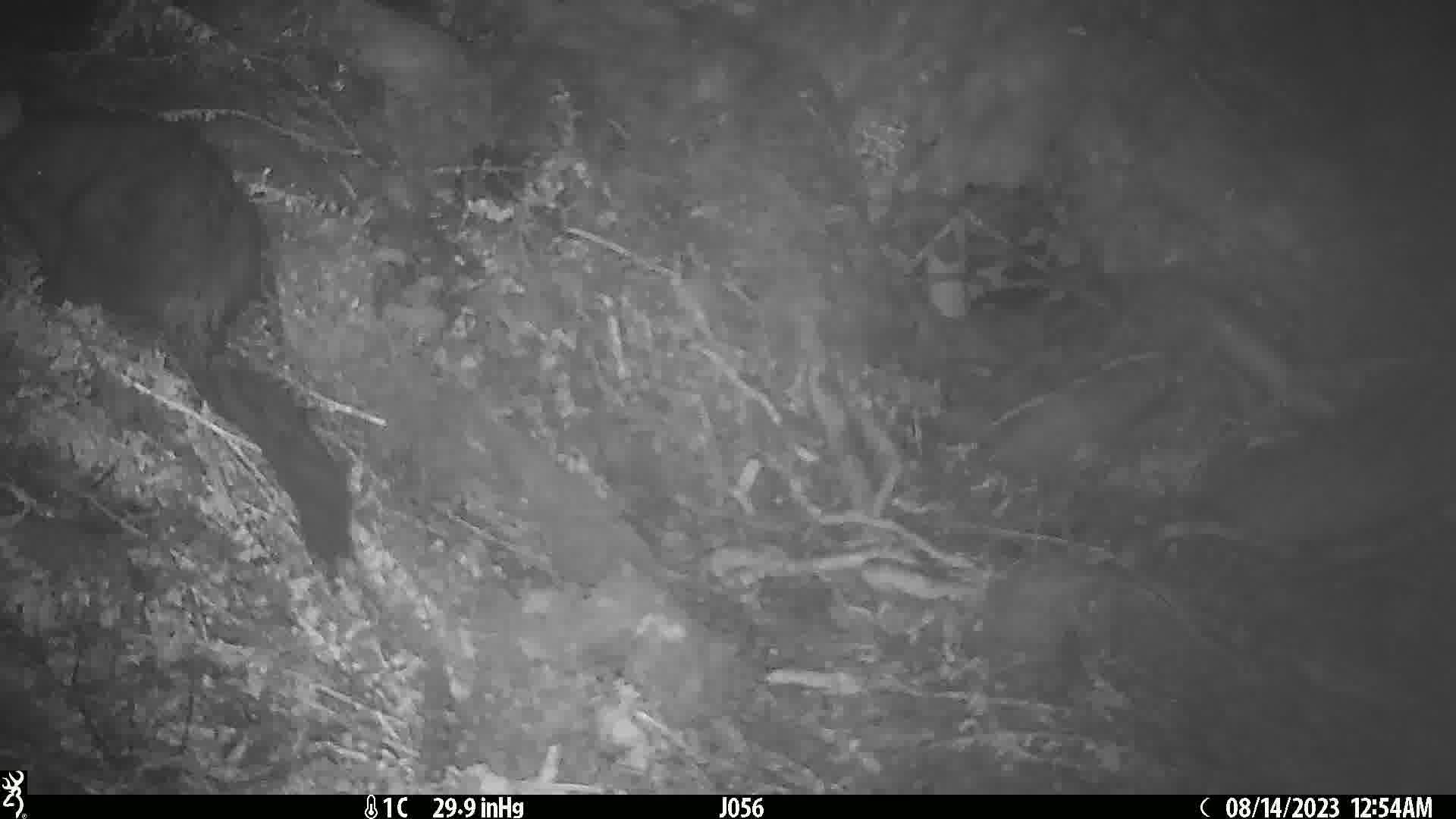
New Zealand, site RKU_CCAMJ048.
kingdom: Animalia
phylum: Chordata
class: Mammalia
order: Diprotodontia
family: Phalangeridae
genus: Trichosurus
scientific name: Trichosurus vulpecula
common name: common brushtail possum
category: possum